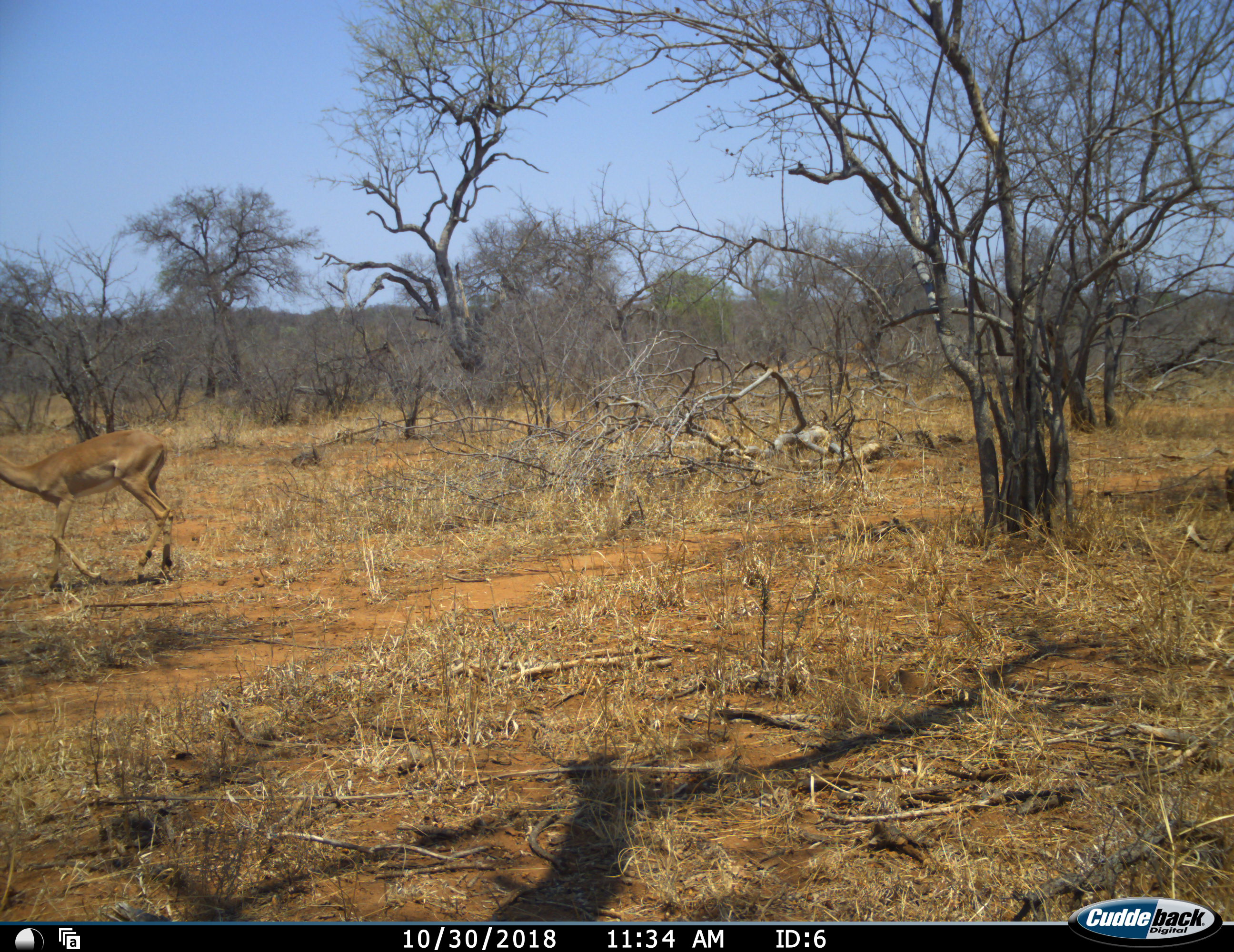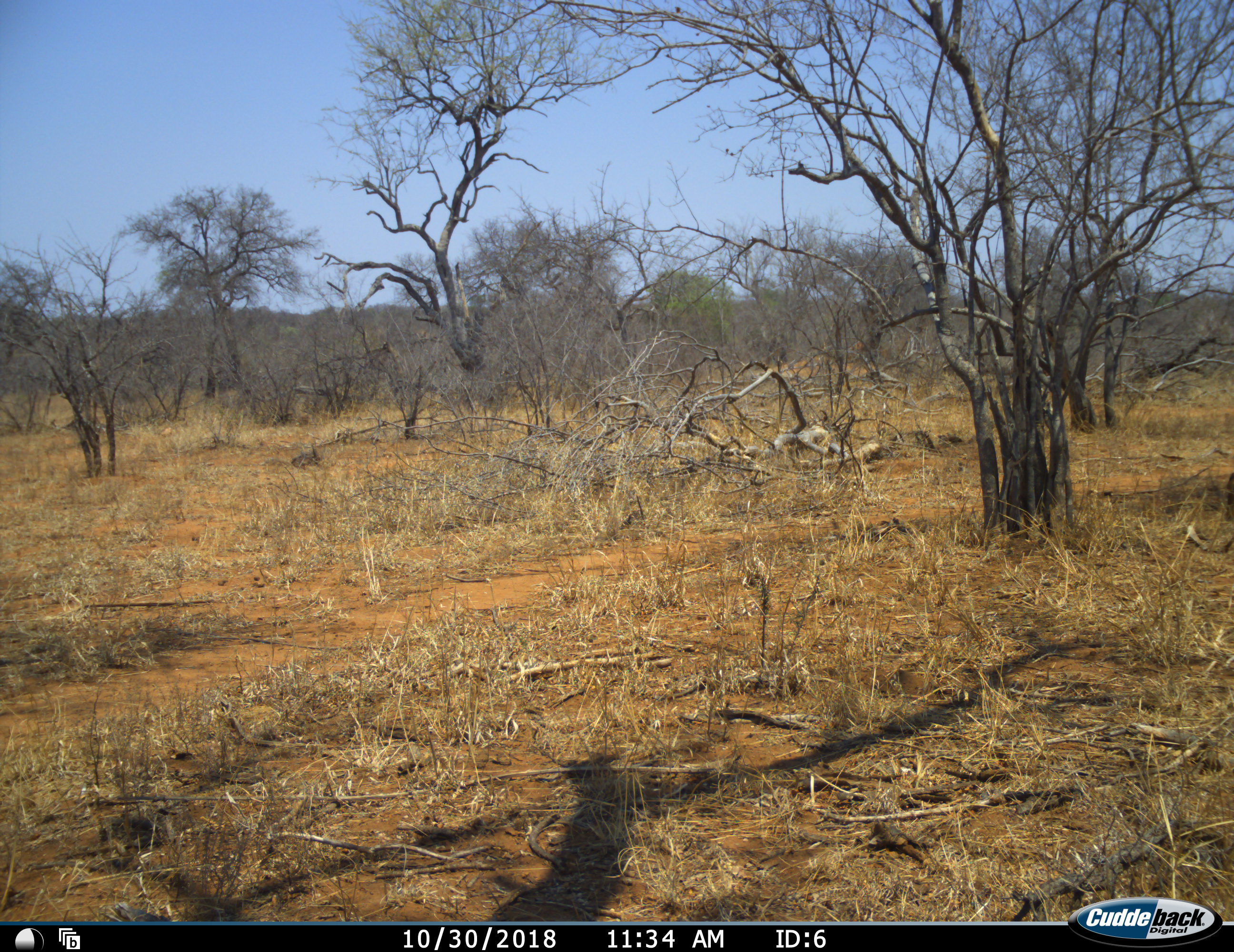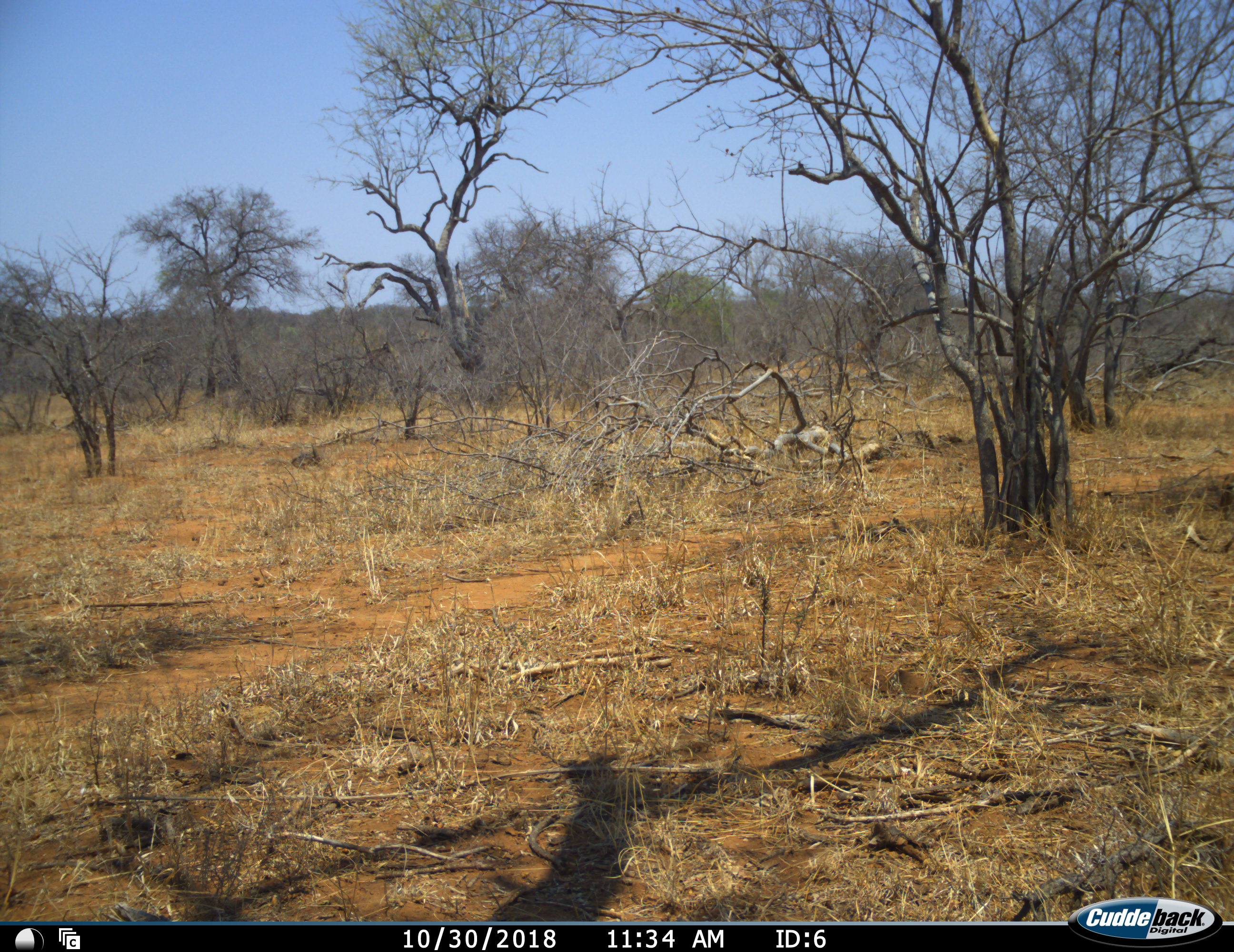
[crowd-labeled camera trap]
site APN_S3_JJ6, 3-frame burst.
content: unidentified animal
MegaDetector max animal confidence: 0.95